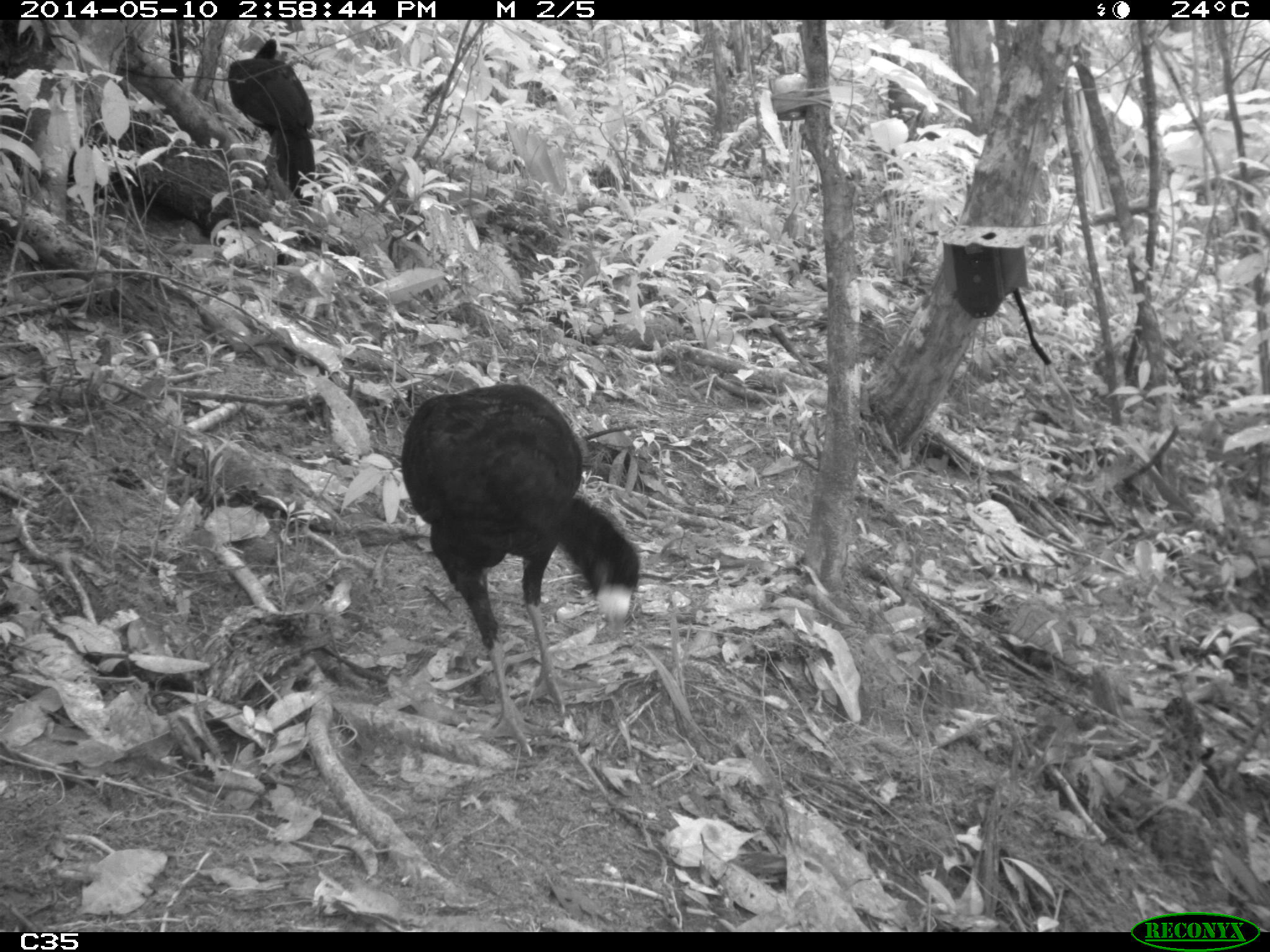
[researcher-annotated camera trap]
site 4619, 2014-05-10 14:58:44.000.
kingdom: Animalia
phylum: Chordata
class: Aves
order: Galliformes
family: Cracidae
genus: Crax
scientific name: Crax alector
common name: black curassow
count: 2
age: adult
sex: female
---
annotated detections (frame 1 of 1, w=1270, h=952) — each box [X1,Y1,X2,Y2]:
crax alector: [400,381,639,757]; [226,37,316,208]